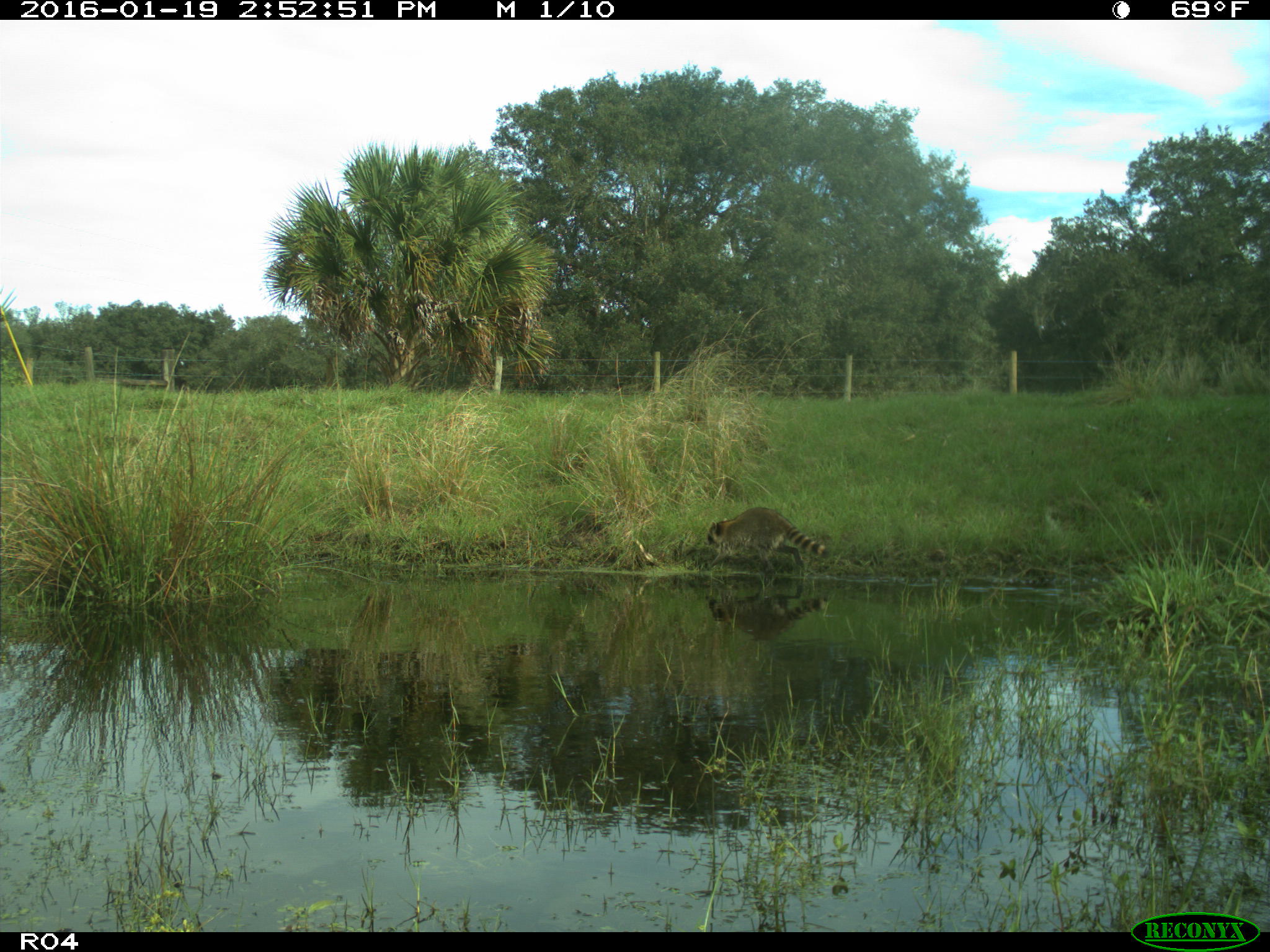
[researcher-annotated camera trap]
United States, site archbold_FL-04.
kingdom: Animalia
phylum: Chordata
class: Mammalia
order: Carnivora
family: Procyonidae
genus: Procyon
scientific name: Procyon lotor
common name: common raccoon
Procyon lotor (common raccoon).